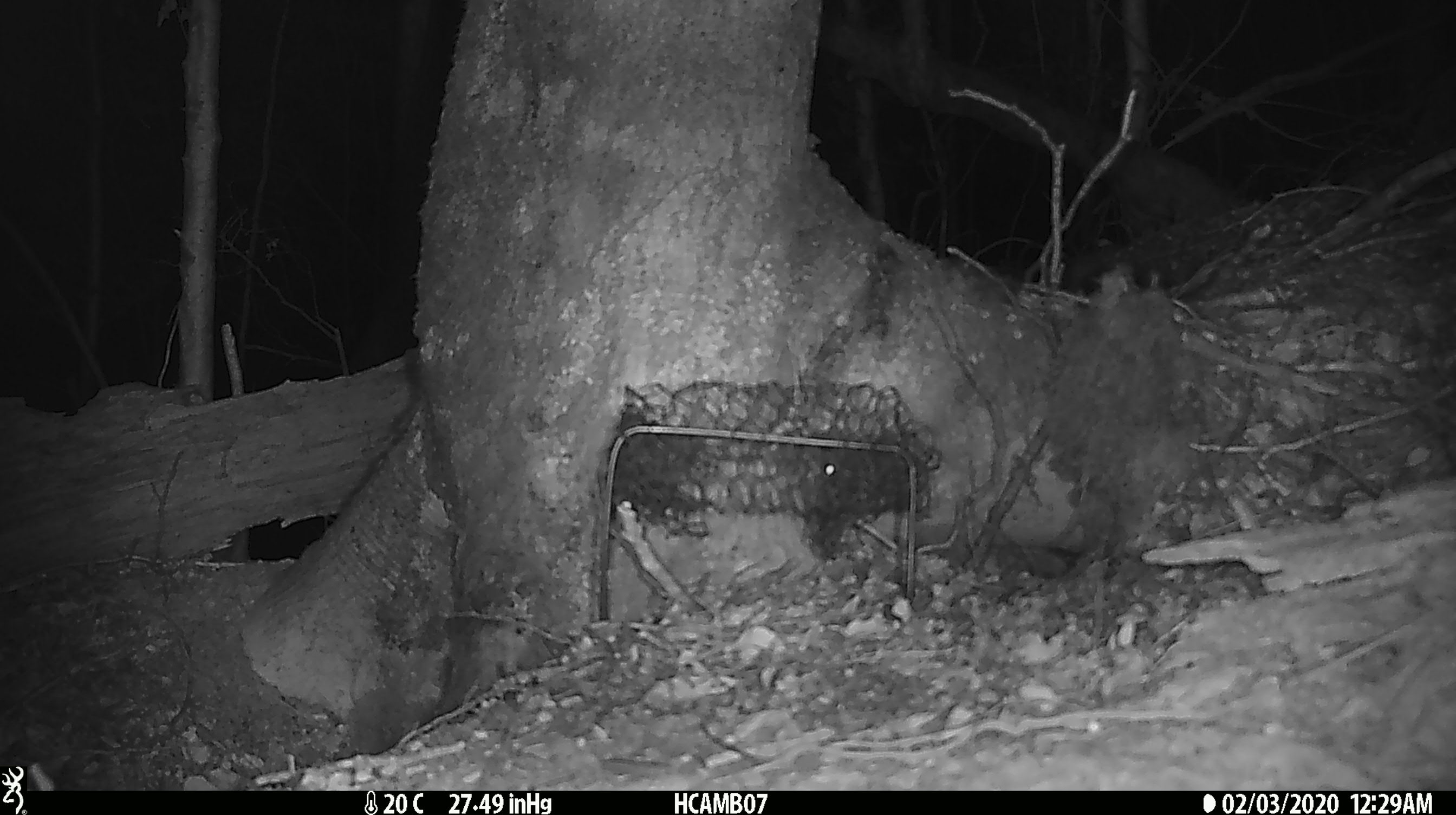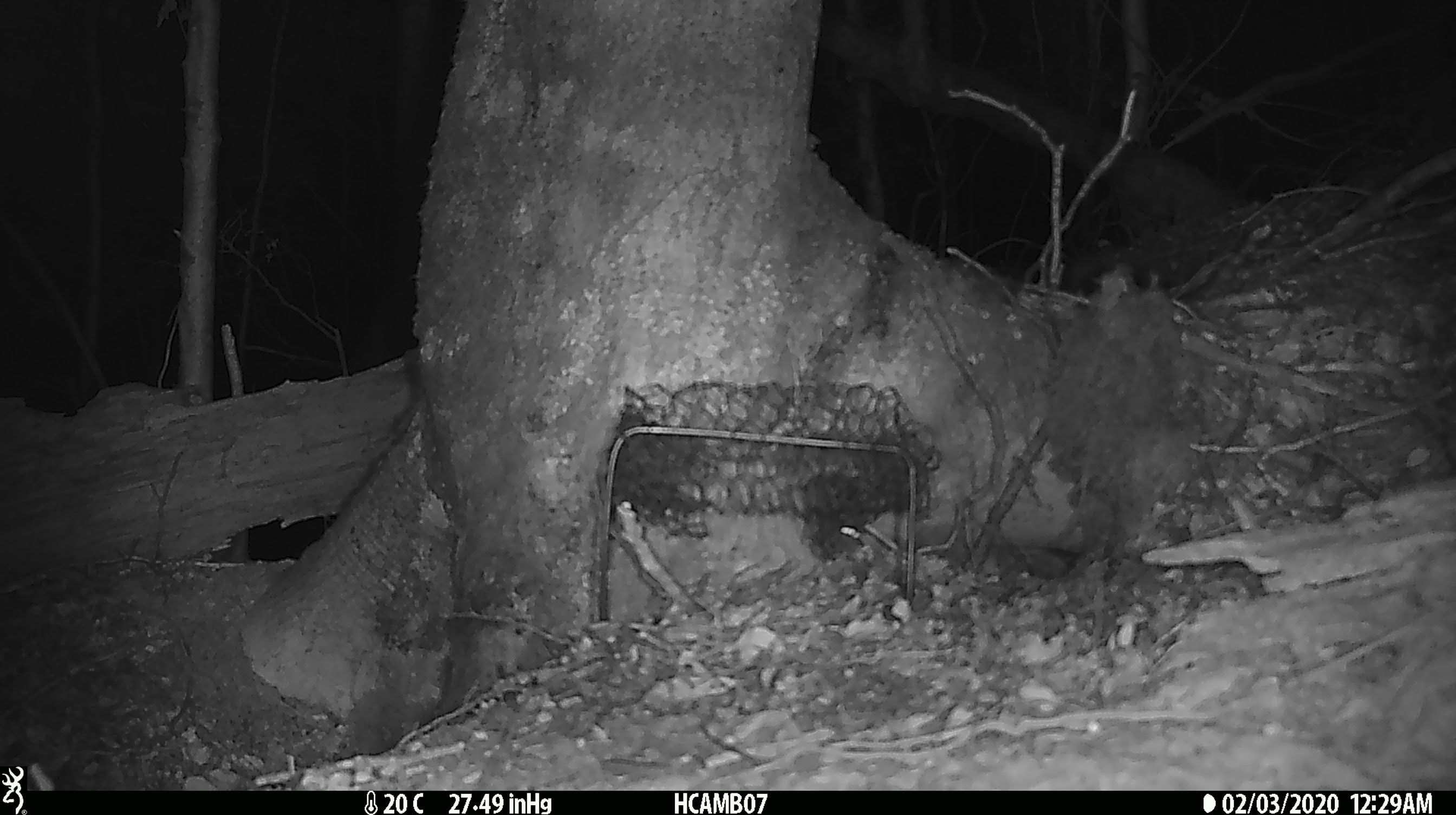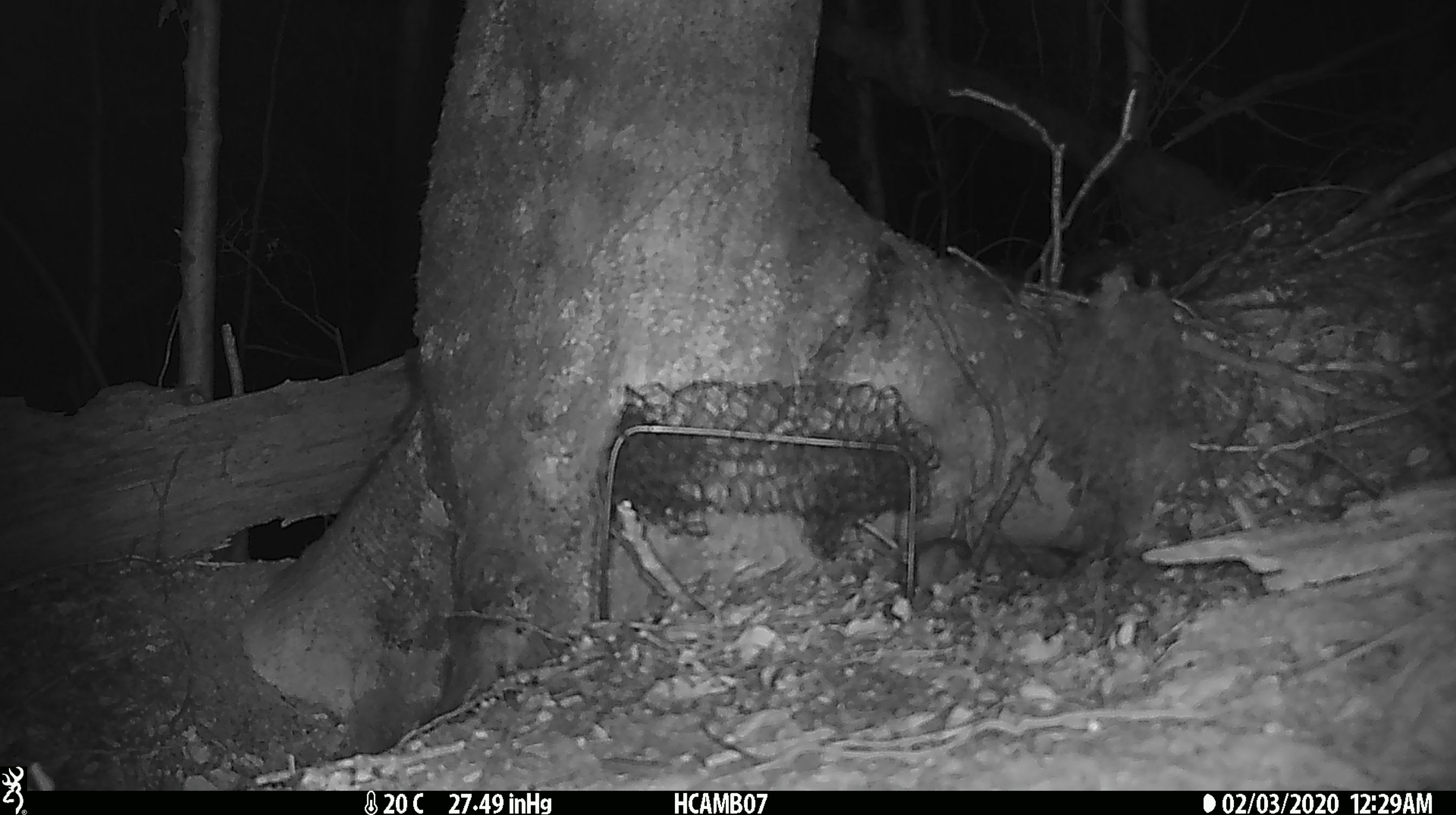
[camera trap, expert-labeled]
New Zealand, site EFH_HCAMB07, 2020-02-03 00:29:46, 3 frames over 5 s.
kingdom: Animalia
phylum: Chordata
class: Mammalia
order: Rodentia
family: Muridae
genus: Mus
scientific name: Mus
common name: mouse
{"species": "mouse (Mus)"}